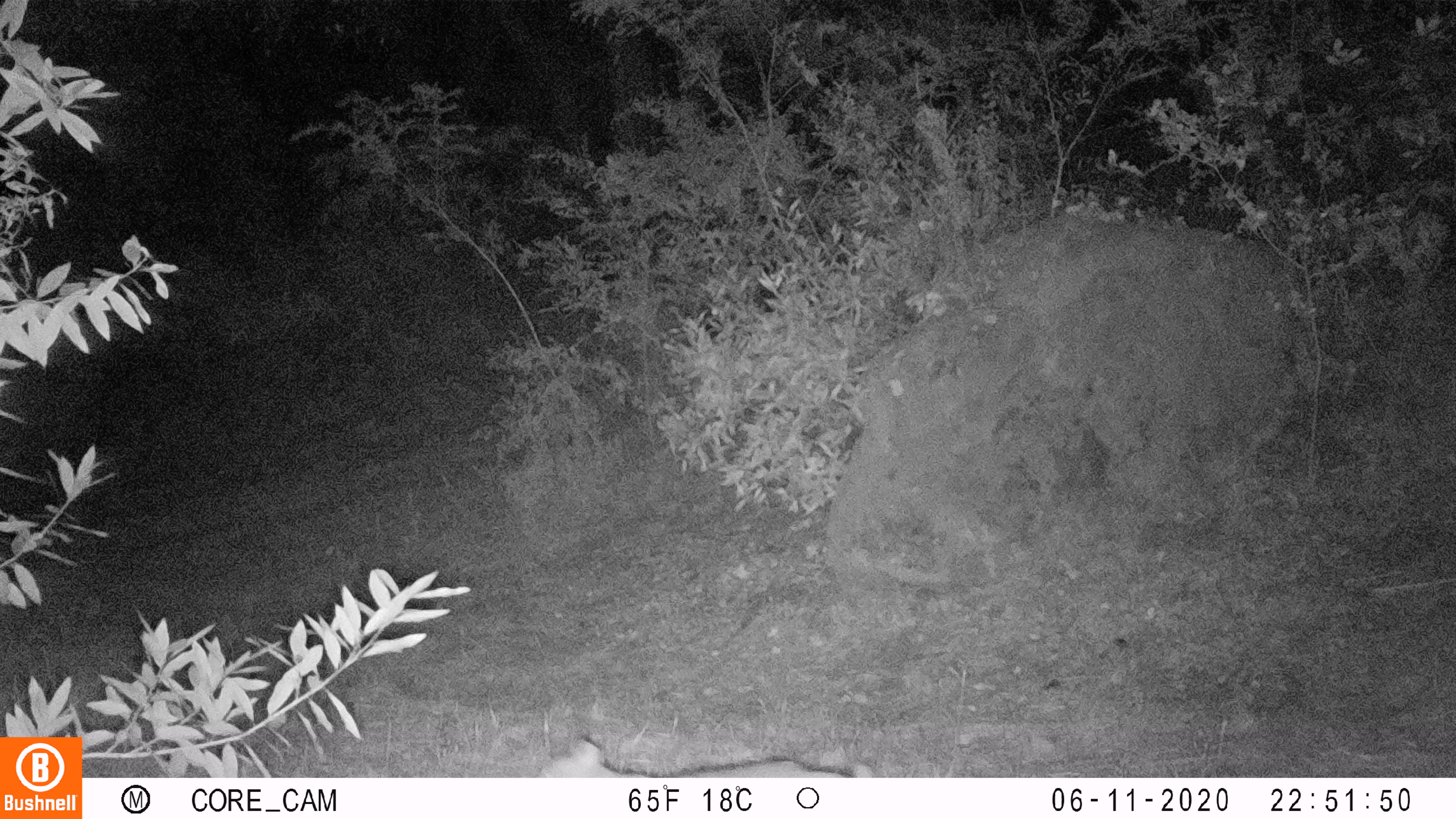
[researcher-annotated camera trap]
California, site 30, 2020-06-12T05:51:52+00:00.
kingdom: Animalia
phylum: Chordata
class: Mammalia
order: Carnivora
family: Canidae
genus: Urocyon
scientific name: Urocyon cinereoargenteus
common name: gray fox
Gray fox (Urocyon cinereoargenteus).